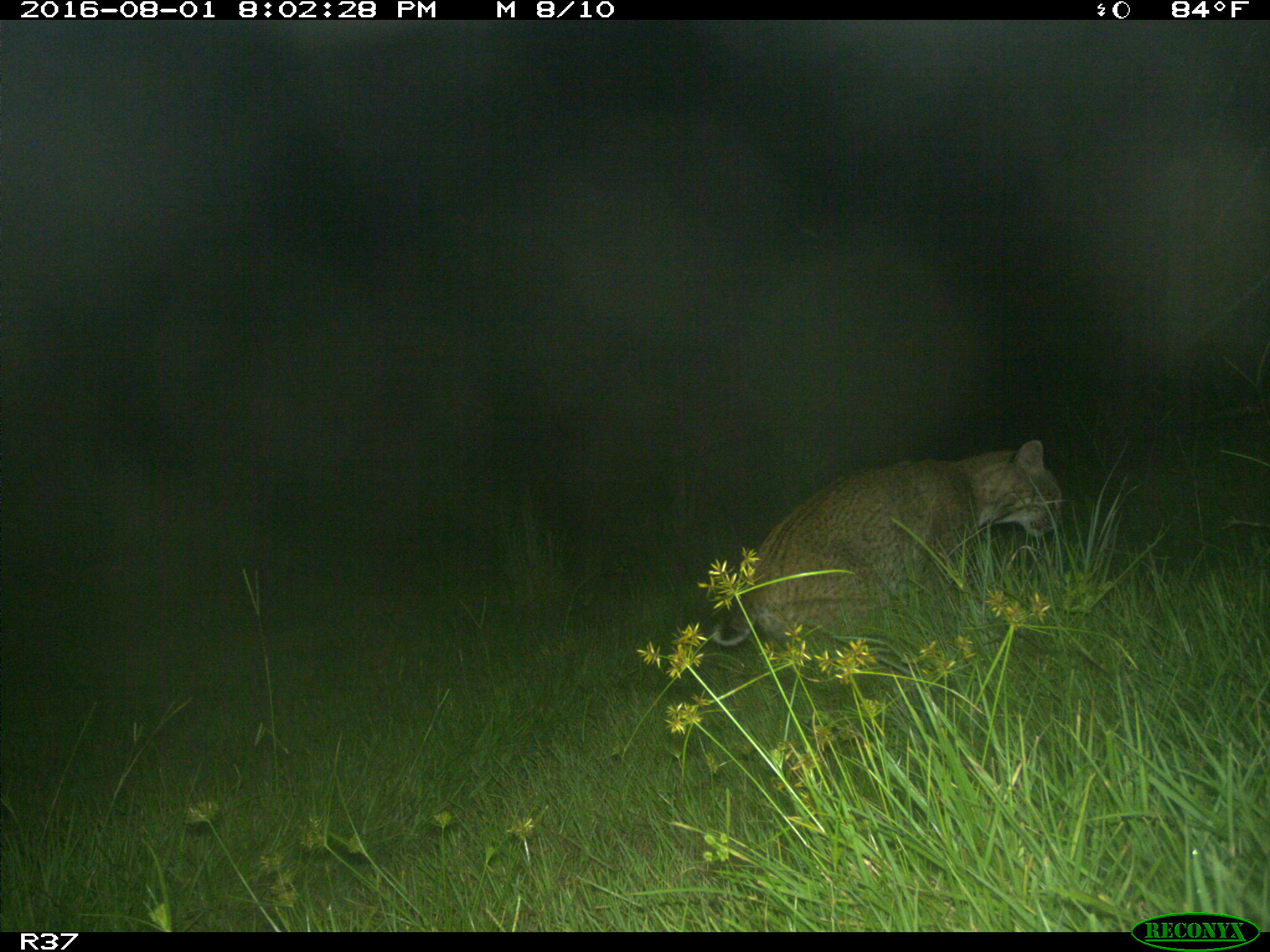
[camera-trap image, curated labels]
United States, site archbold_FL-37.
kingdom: Animalia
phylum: Chordata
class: Mammalia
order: Carnivora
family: Felidae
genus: Lynx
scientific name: Lynx rufus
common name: bobcat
Lynx rufus (bobcat).